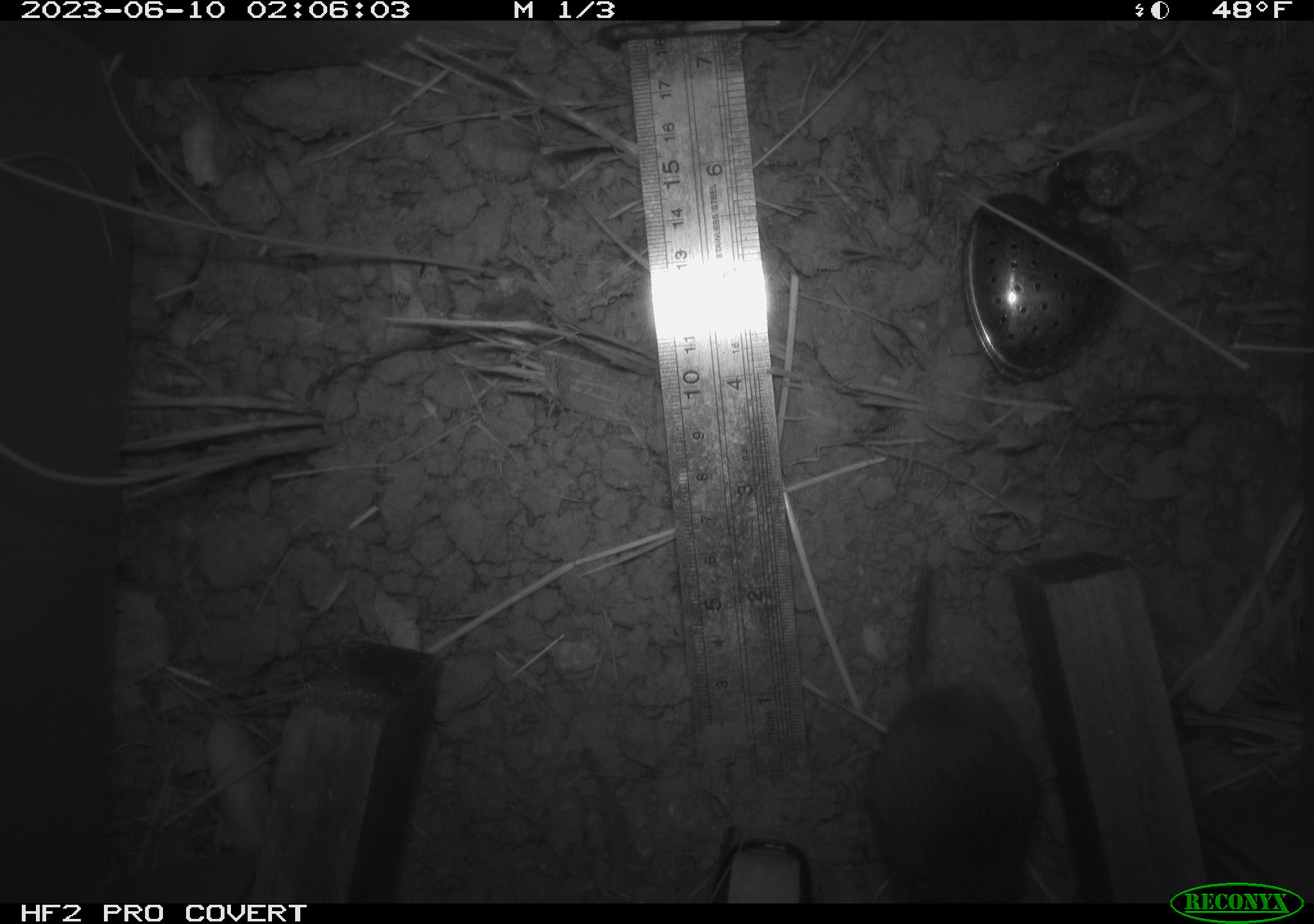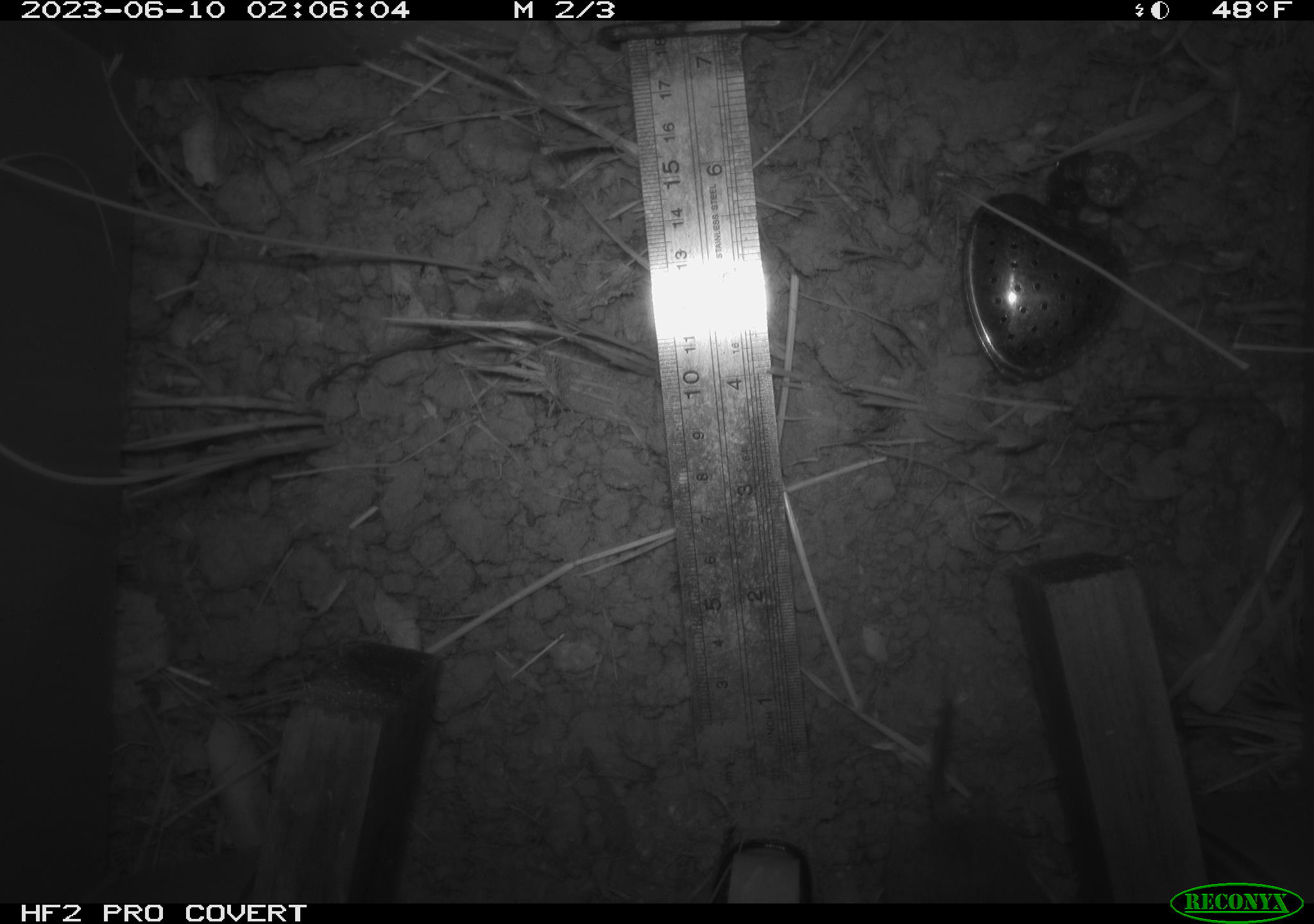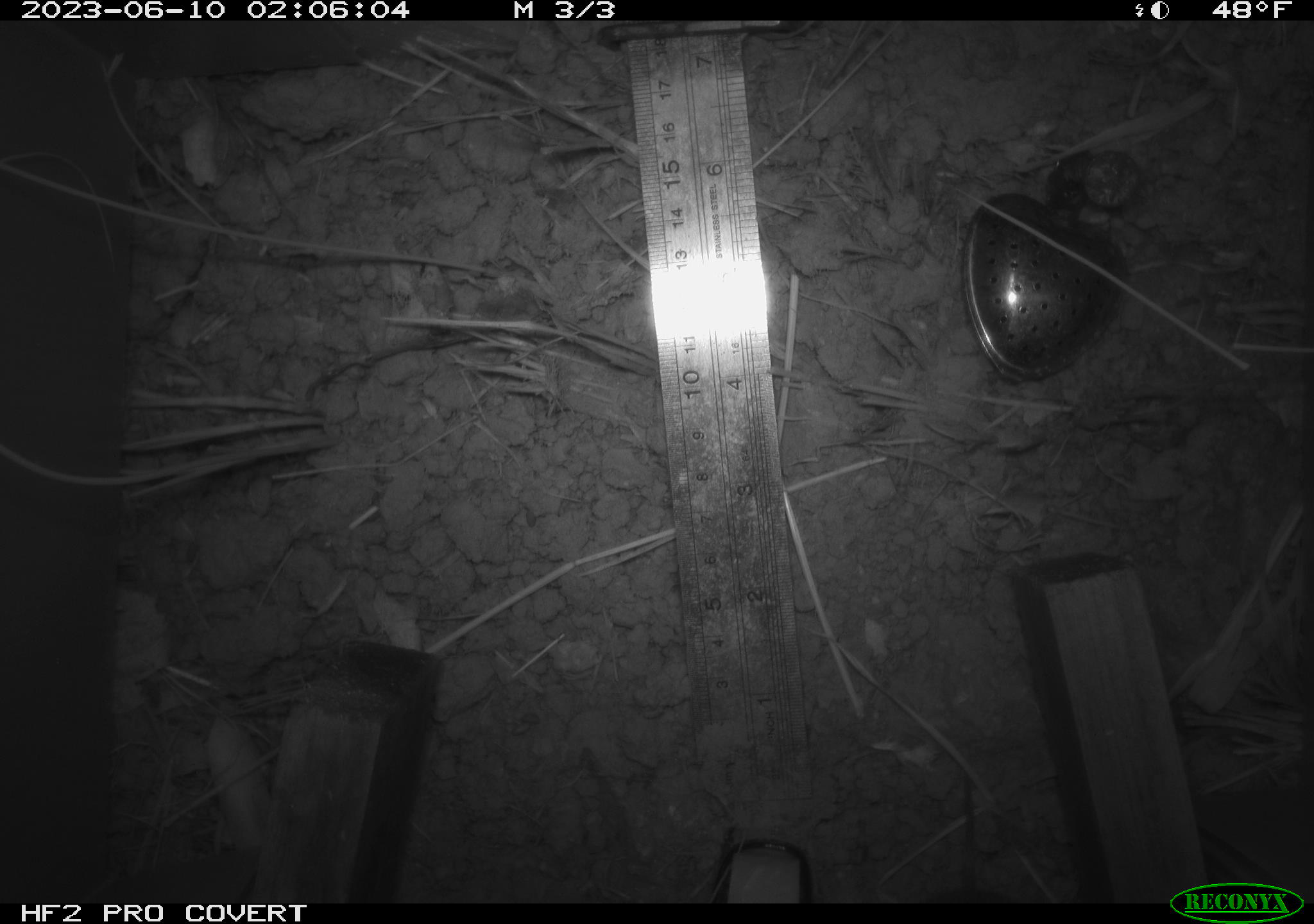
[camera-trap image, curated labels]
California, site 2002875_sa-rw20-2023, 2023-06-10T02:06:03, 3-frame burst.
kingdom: Animalia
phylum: Chordata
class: Mammalia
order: Rodentia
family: Cricetidae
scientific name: Arvicolinae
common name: voles, lemmings, and muskrats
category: arvicolinae subfamily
Arvicolinae subfamily (voles, lemmings, and muskrats) (Arvicolinae).